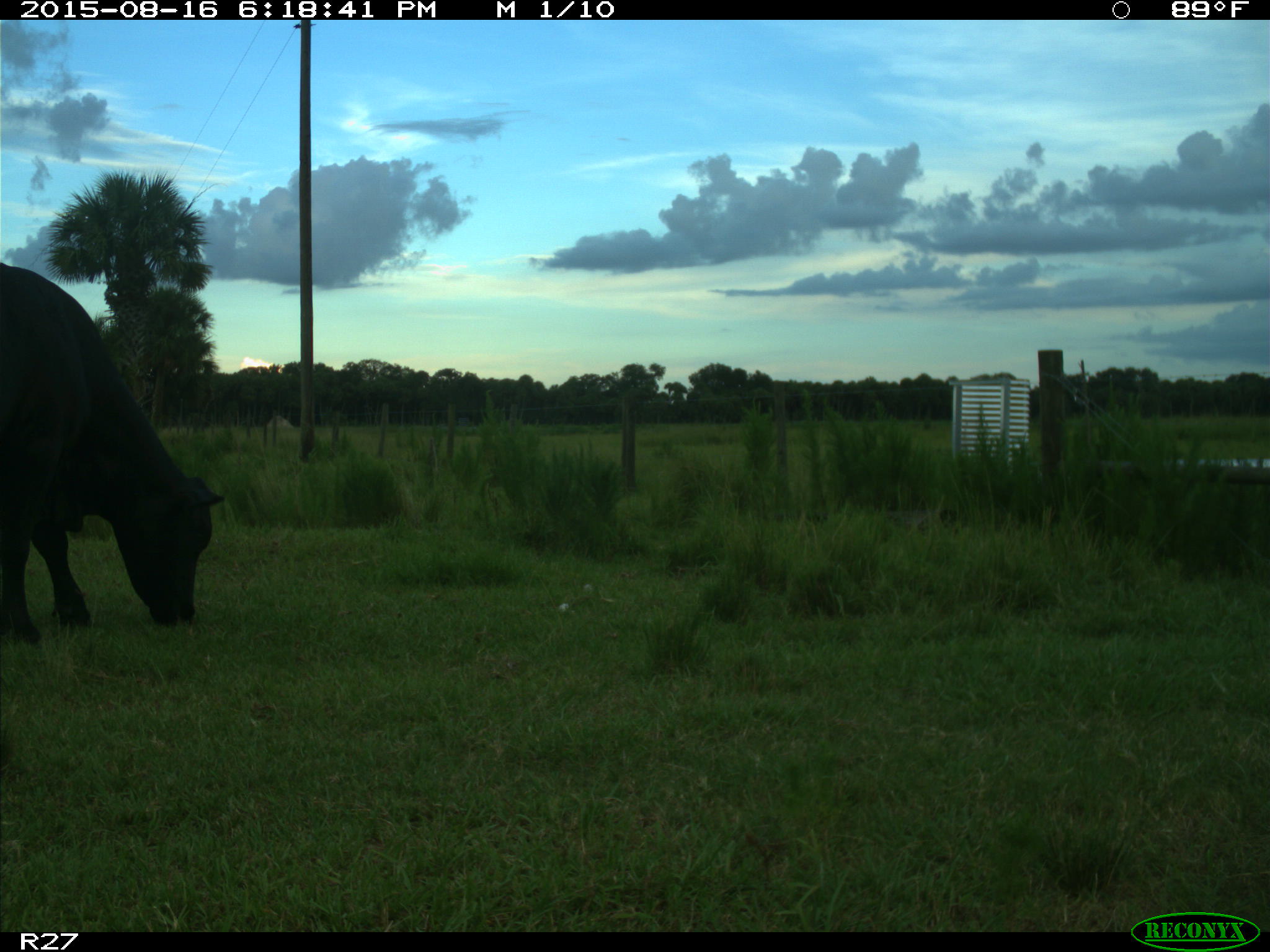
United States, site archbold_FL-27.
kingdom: Animalia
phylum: Chordata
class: Mammalia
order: Artiodactyla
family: Bovidae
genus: Bos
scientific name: Bos taurus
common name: domestic cow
Bos taurus (domestic cow).